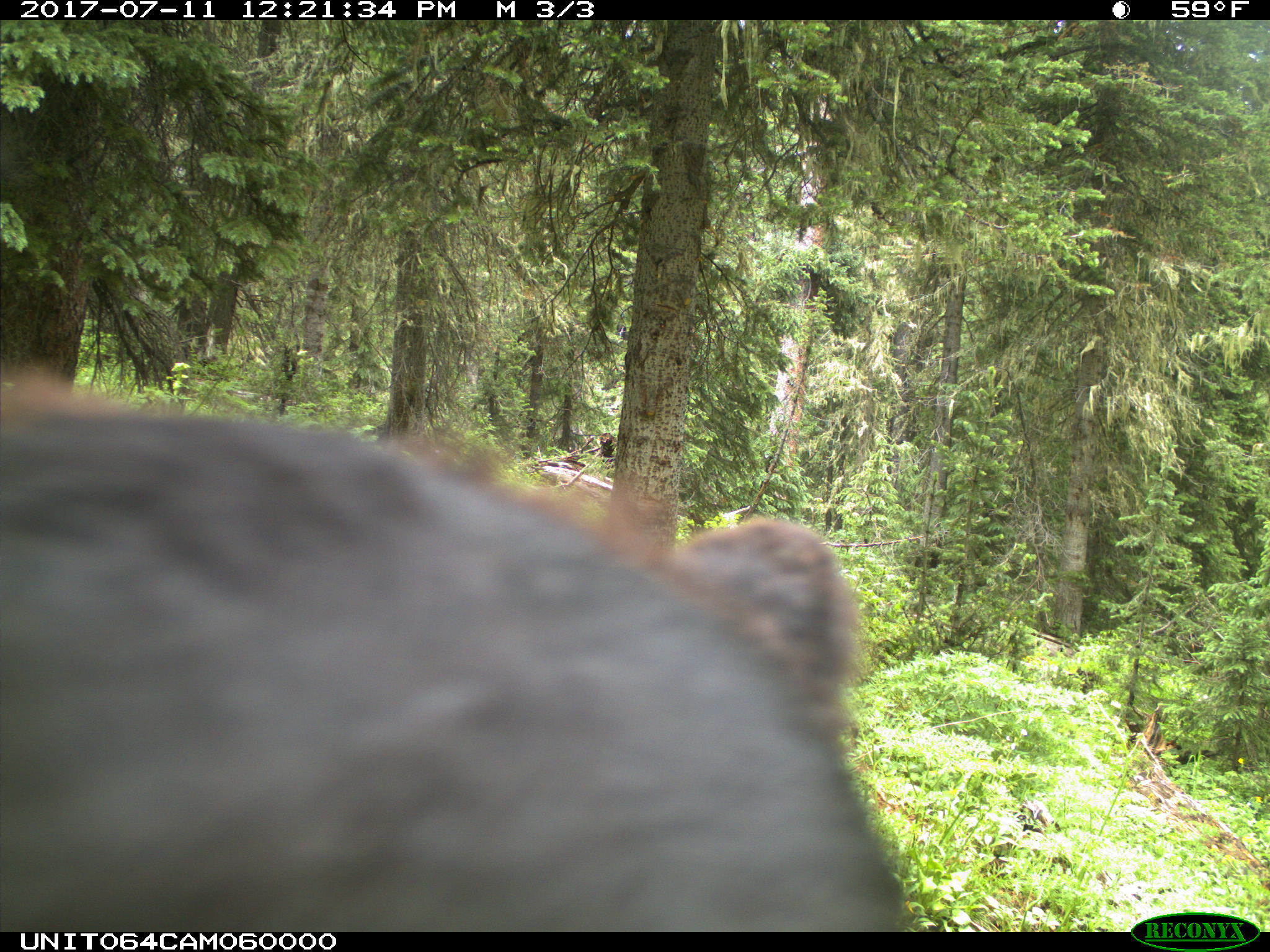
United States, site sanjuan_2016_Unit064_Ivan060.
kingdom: Animalia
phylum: Chordata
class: Mammalia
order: Carnivora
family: Ursidae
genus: Ursus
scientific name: Ursus americanus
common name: american black bear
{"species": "Ursus americanus (american black bear)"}